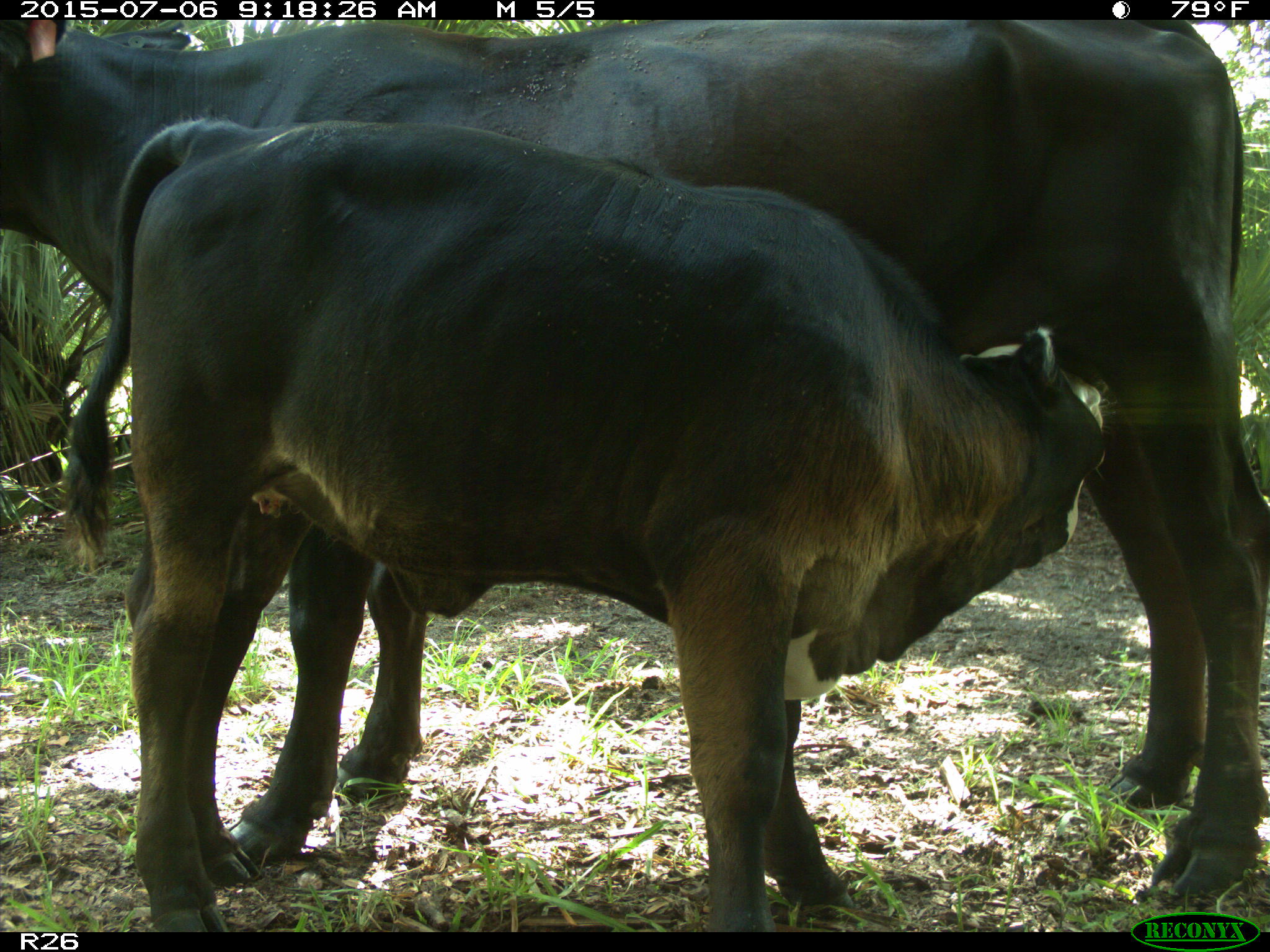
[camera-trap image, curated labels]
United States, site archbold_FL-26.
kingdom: Animalia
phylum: Chordata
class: Mammalia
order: Artiodactyla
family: Bovidae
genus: Bos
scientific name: Bos taurus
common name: domestic cow